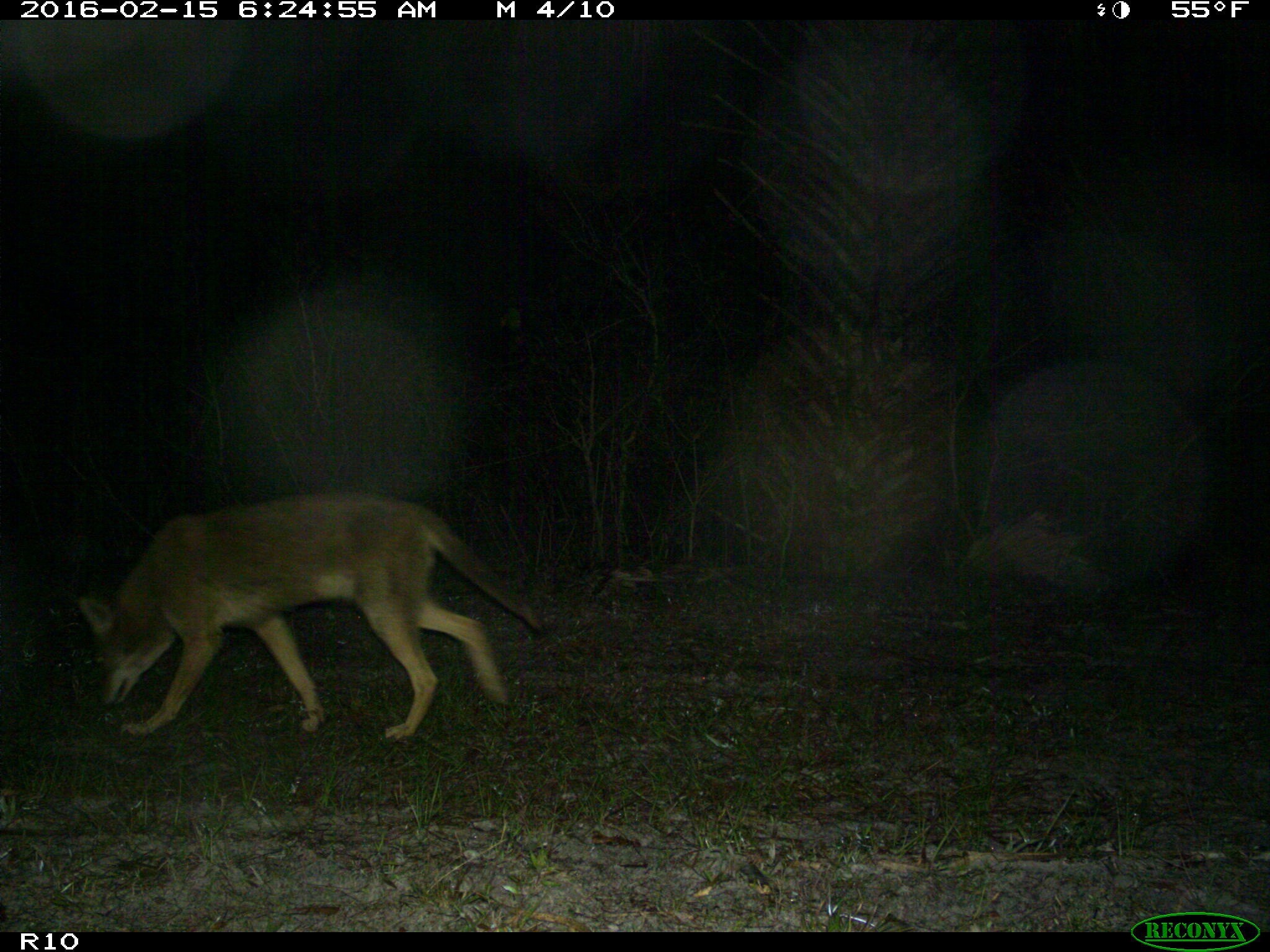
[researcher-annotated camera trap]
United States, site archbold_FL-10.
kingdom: Animalia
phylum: Chordata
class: Mammalia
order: Carnivora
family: Canidae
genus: Canis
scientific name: Canis latrans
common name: coyote